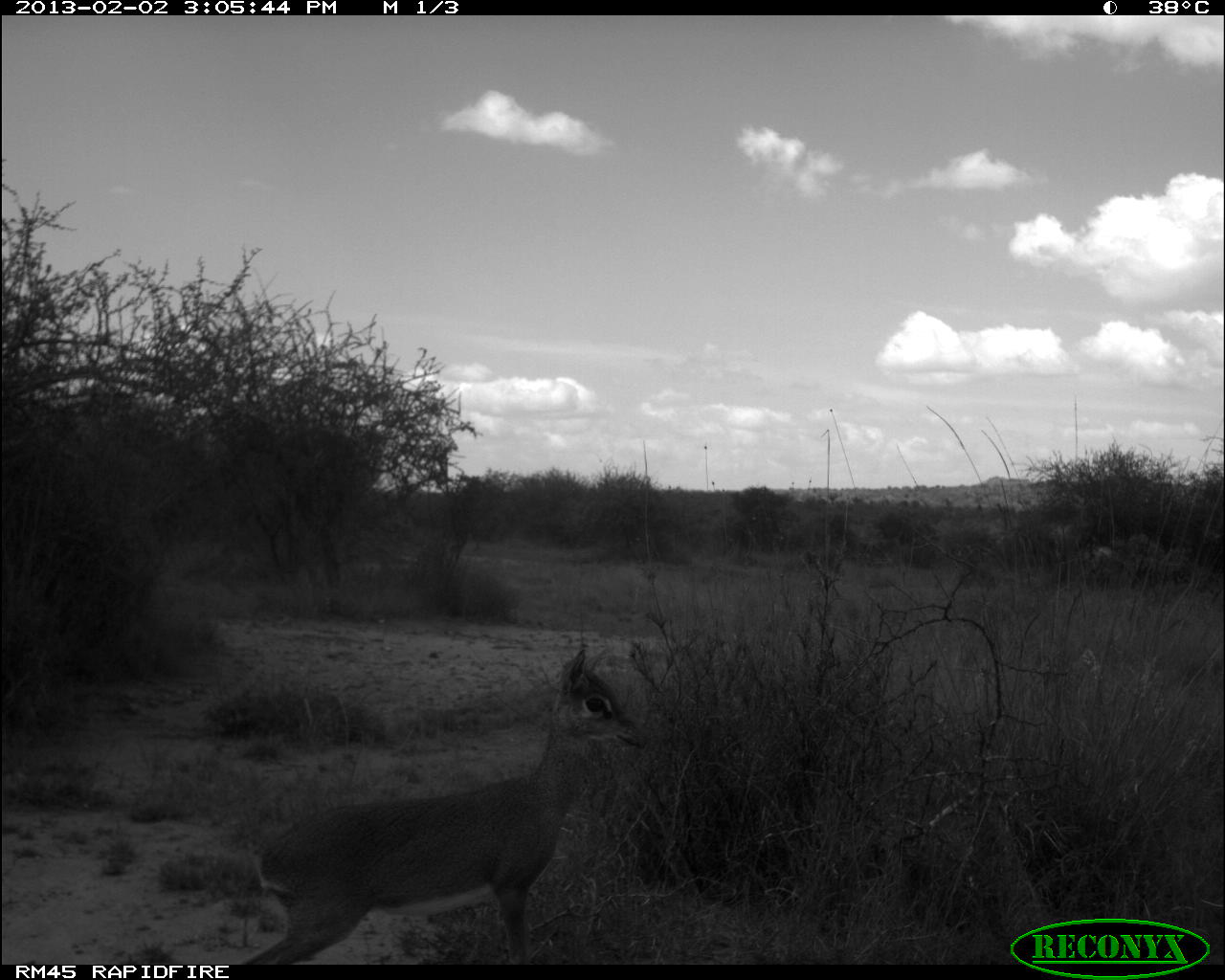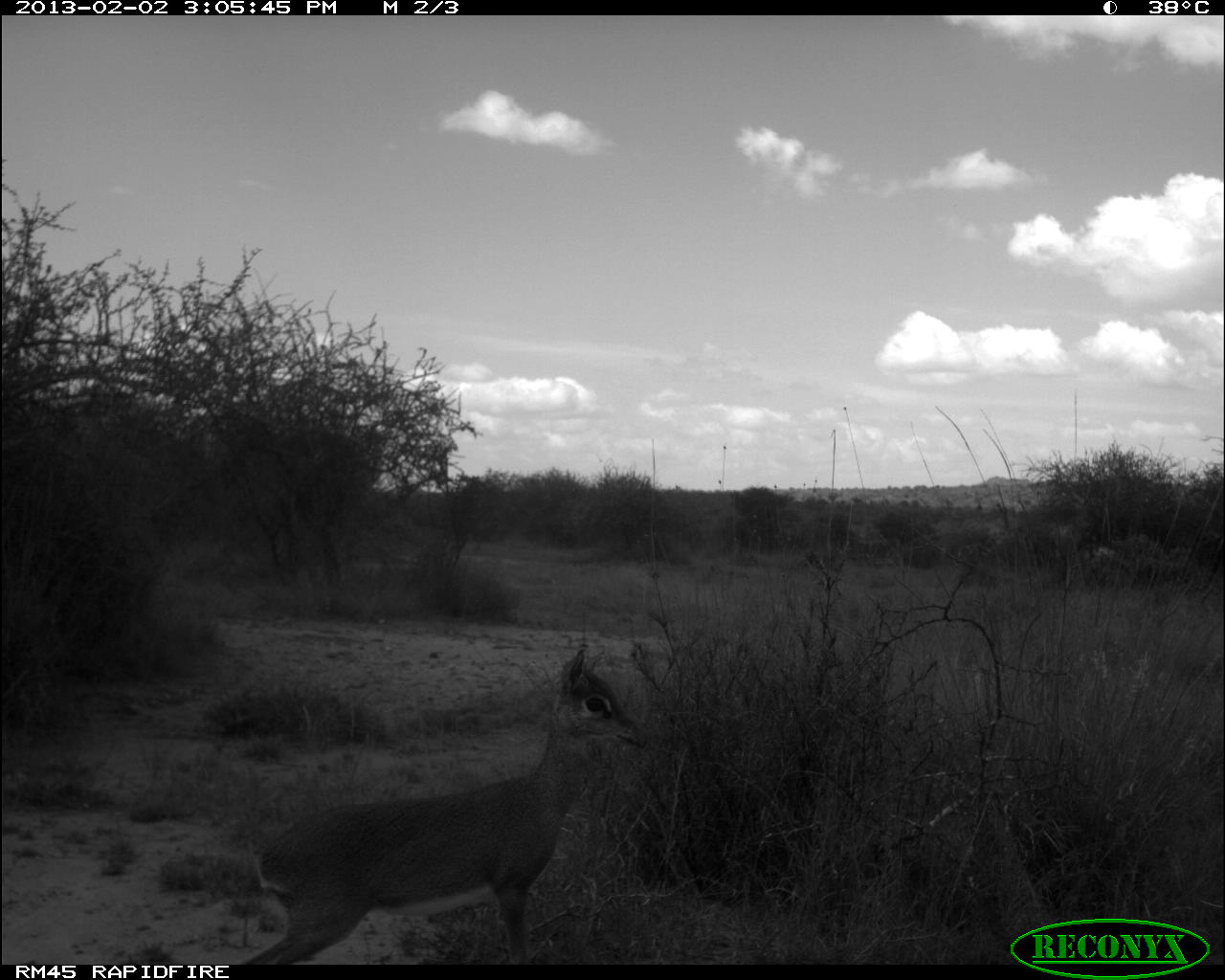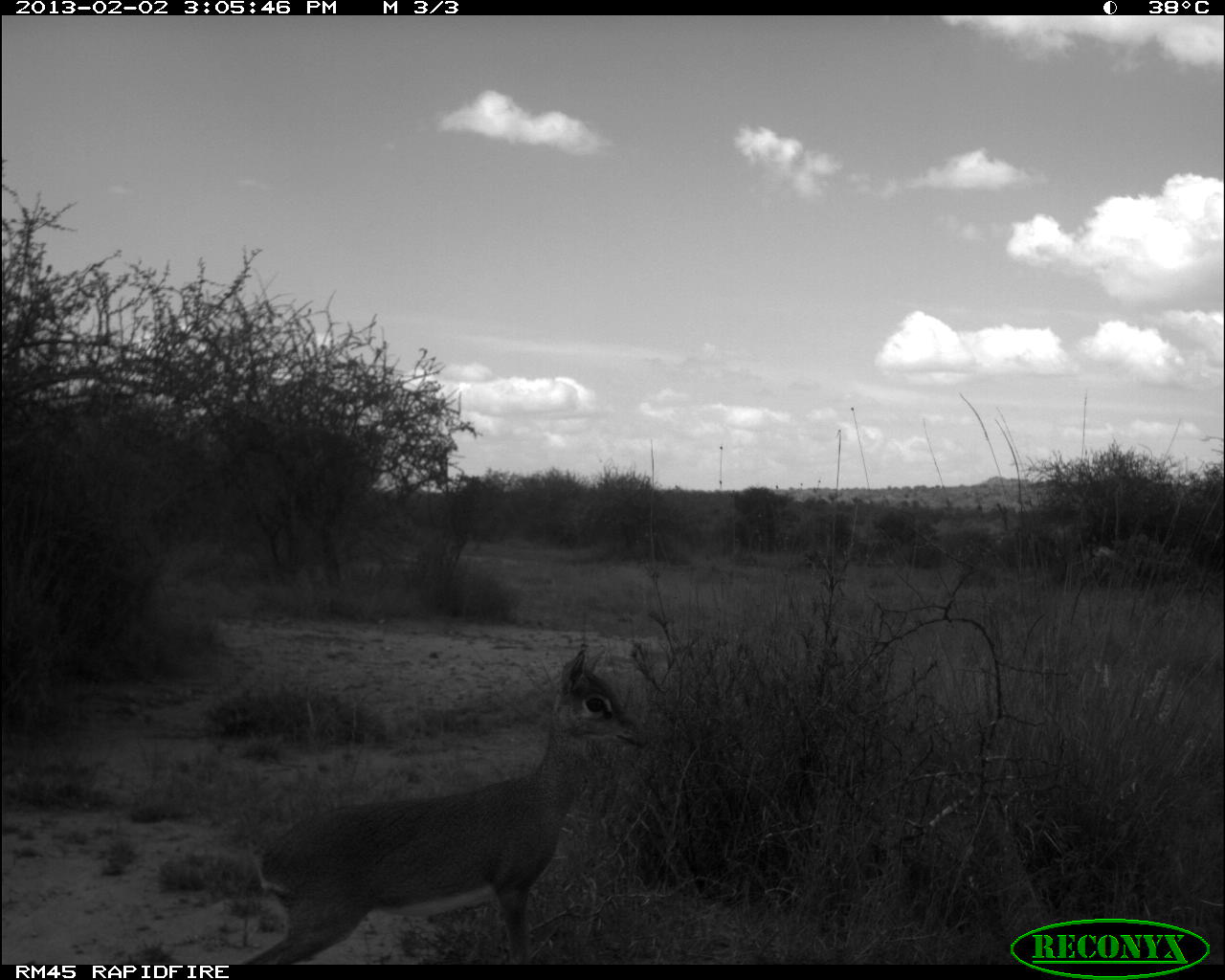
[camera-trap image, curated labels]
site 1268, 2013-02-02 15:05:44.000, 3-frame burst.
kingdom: Animalia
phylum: Chordata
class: Mammalia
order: Artiodactyla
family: Bovidae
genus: Madoqua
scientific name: Madoqua guentheri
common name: günther's dik-dik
Madoqua guentheri (günther's dik-dik), count 1.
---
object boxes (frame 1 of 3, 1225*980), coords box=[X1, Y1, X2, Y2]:
madoqua guentheri: box=[224, 642, 650, 964]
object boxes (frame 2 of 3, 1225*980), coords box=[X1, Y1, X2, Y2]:
madoqua guentheri: box=[232, 640, 649, 964]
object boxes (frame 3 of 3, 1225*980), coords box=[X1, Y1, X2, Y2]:
madoqua guentheri: box=[236, 645, 651, 963]